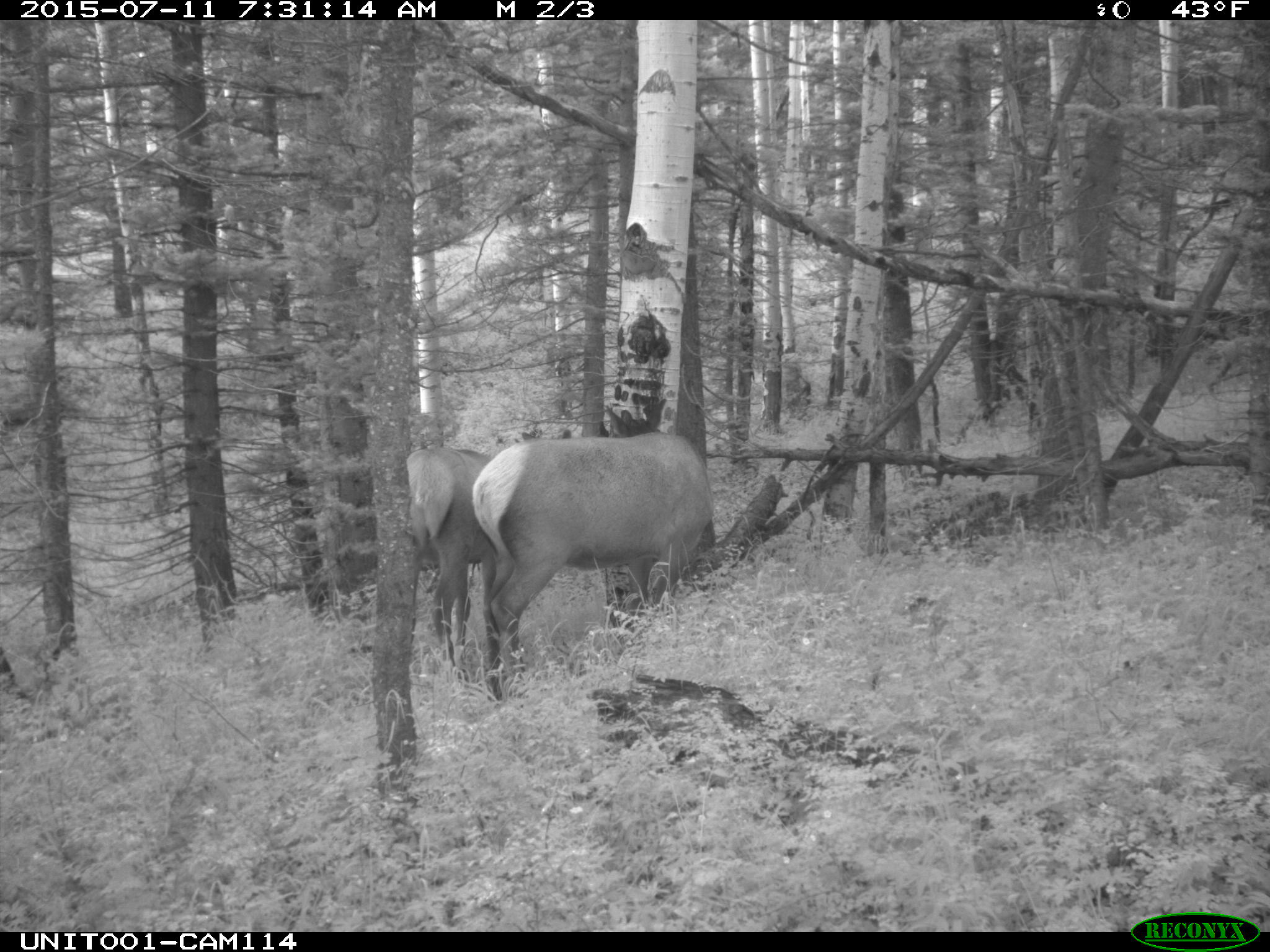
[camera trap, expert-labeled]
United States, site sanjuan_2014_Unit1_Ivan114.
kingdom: Animalia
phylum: Chordata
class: Mammalia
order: Artiodactyla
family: Cervidae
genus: Cervus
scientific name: Cervus elaphus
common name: red deer